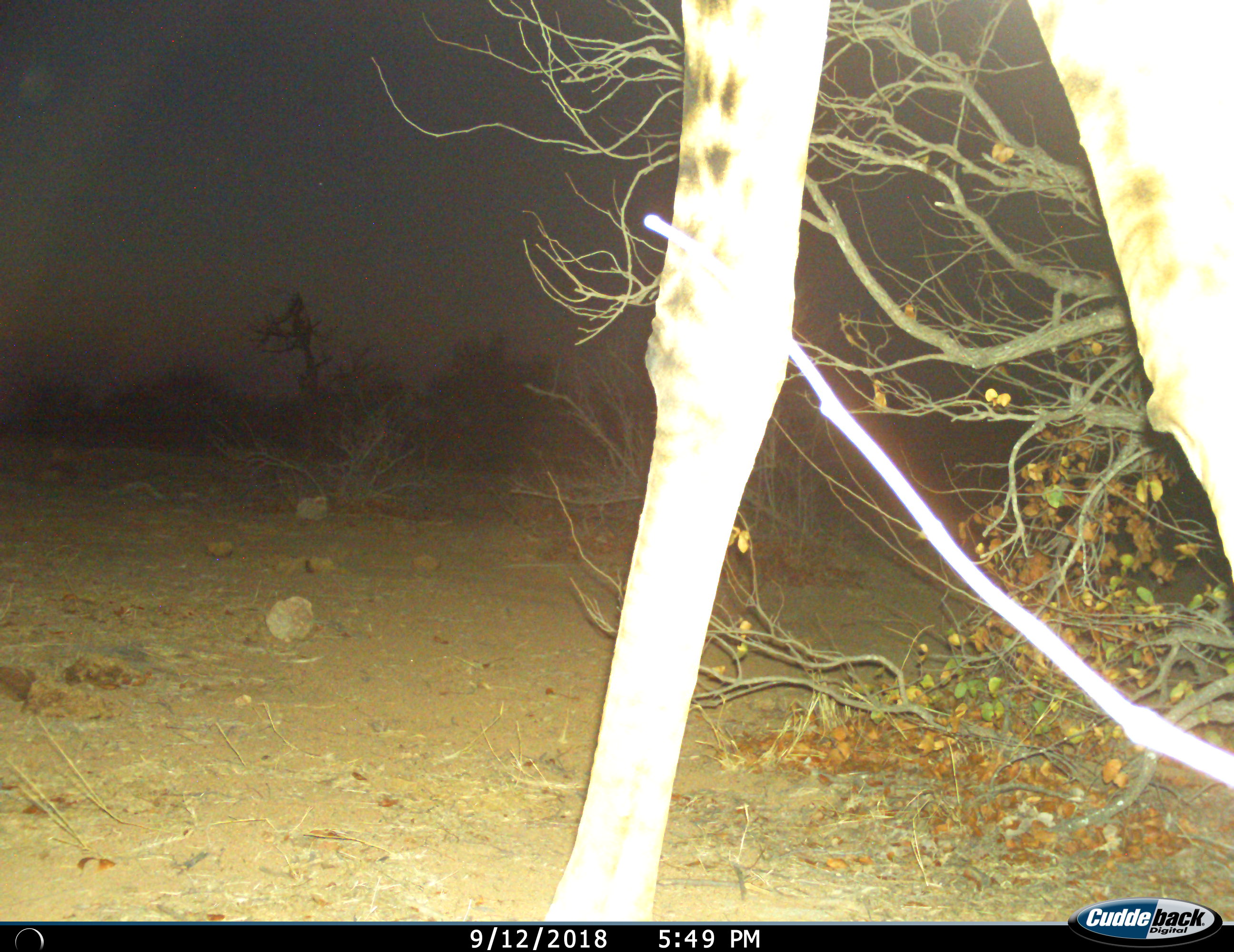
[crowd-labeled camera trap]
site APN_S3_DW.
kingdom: Animalia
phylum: Chordata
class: Mammalia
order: Artiodactyla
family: Giraffidae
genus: Giraffa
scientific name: Giraffa camelopardalis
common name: giraffe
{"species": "giraffe (Giraffa camelopardalis)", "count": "1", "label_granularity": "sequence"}